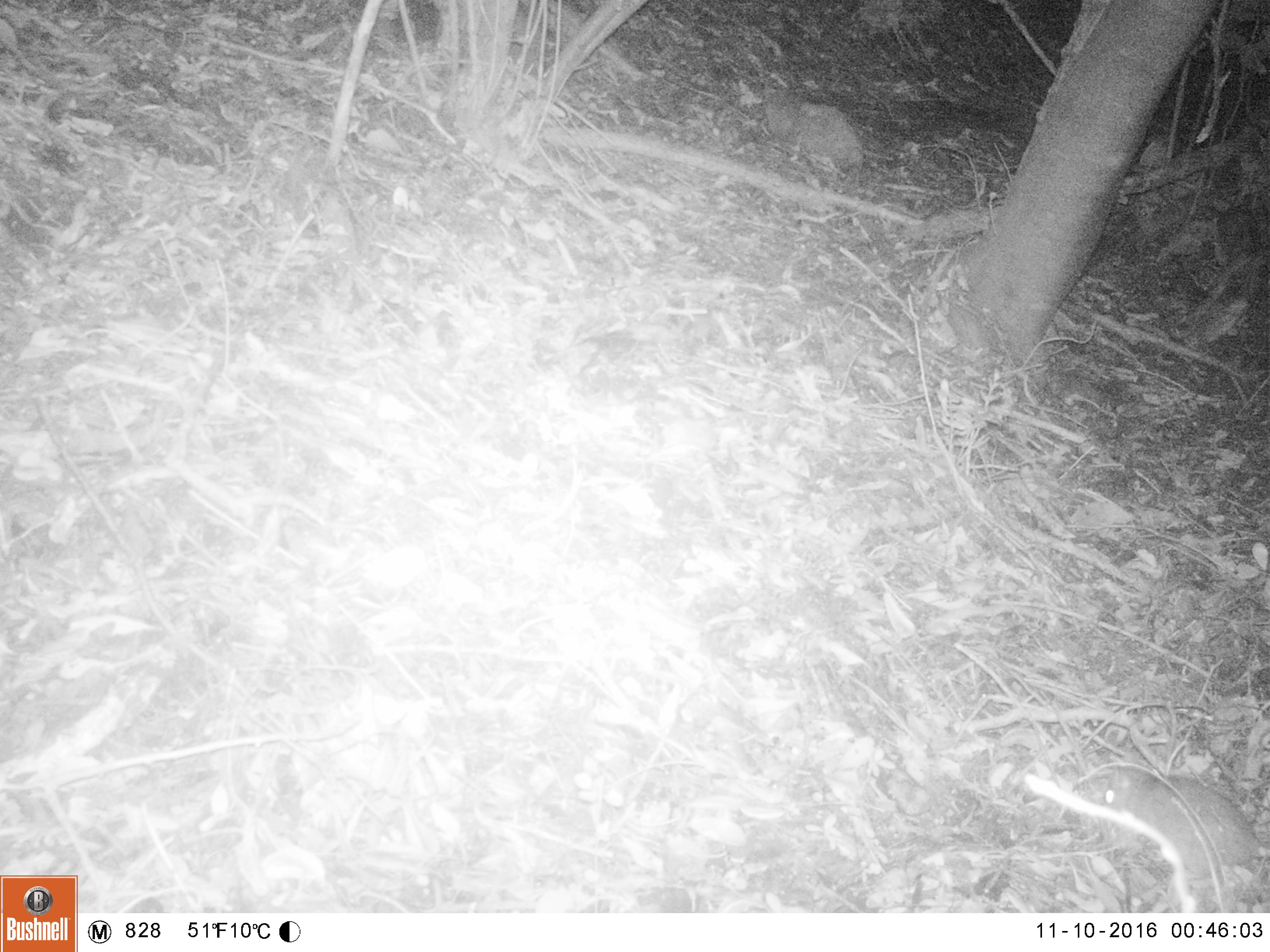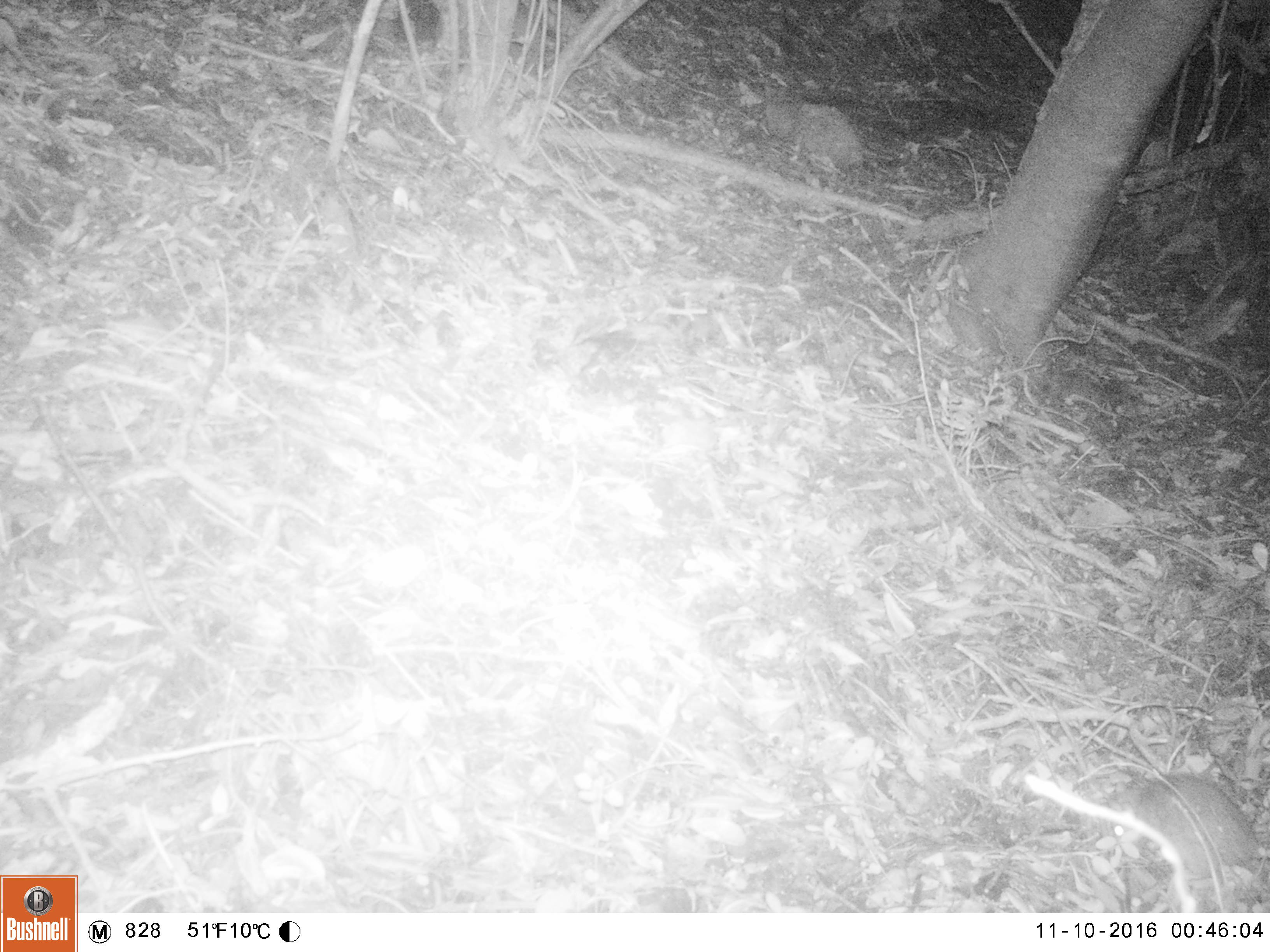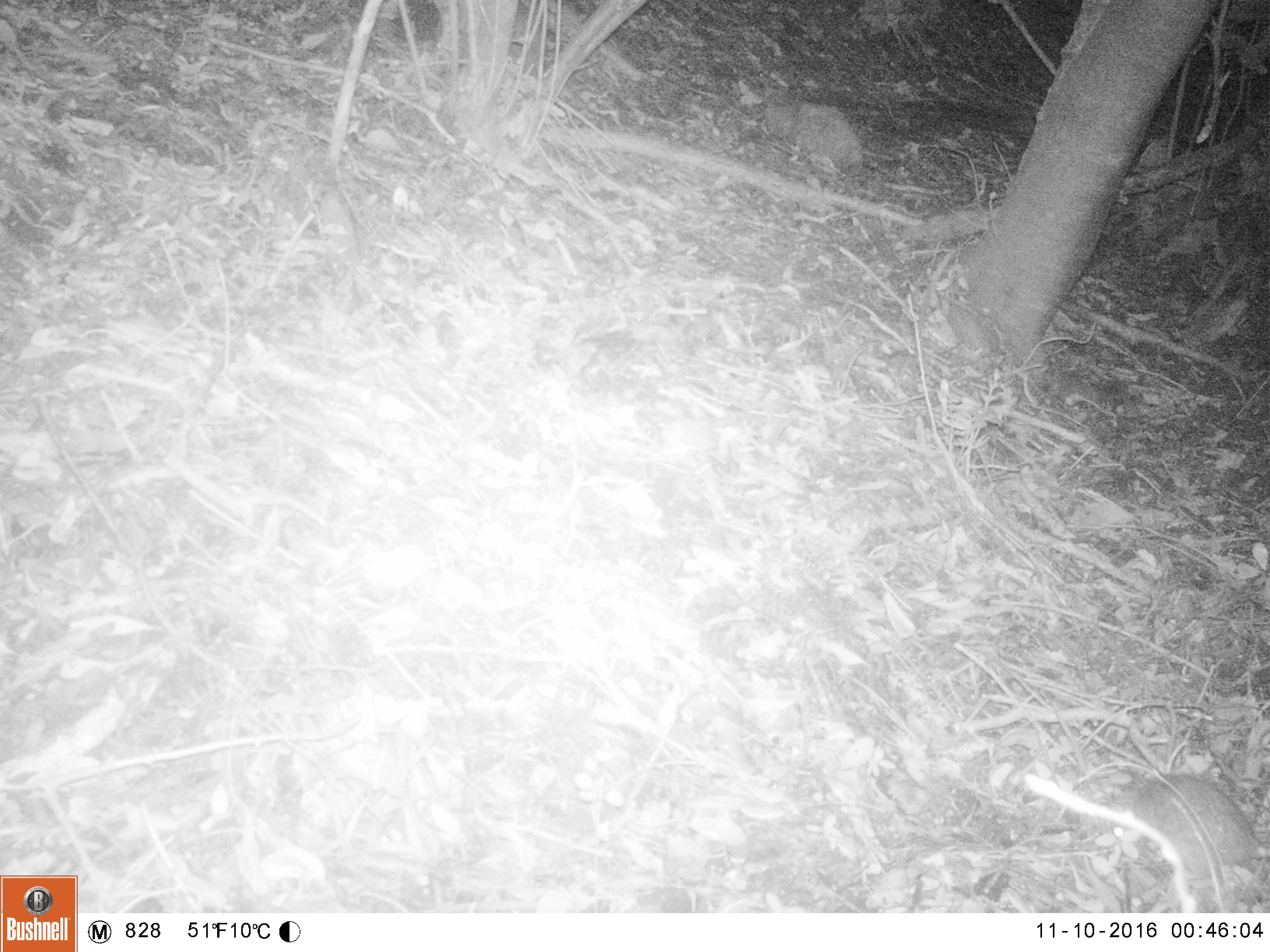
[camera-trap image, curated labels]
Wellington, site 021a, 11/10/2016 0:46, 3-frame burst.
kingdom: Animalia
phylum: Chordata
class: Mammalia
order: Rodentia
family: Muridae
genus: Rattus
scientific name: Rattus norvegicus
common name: norway rat